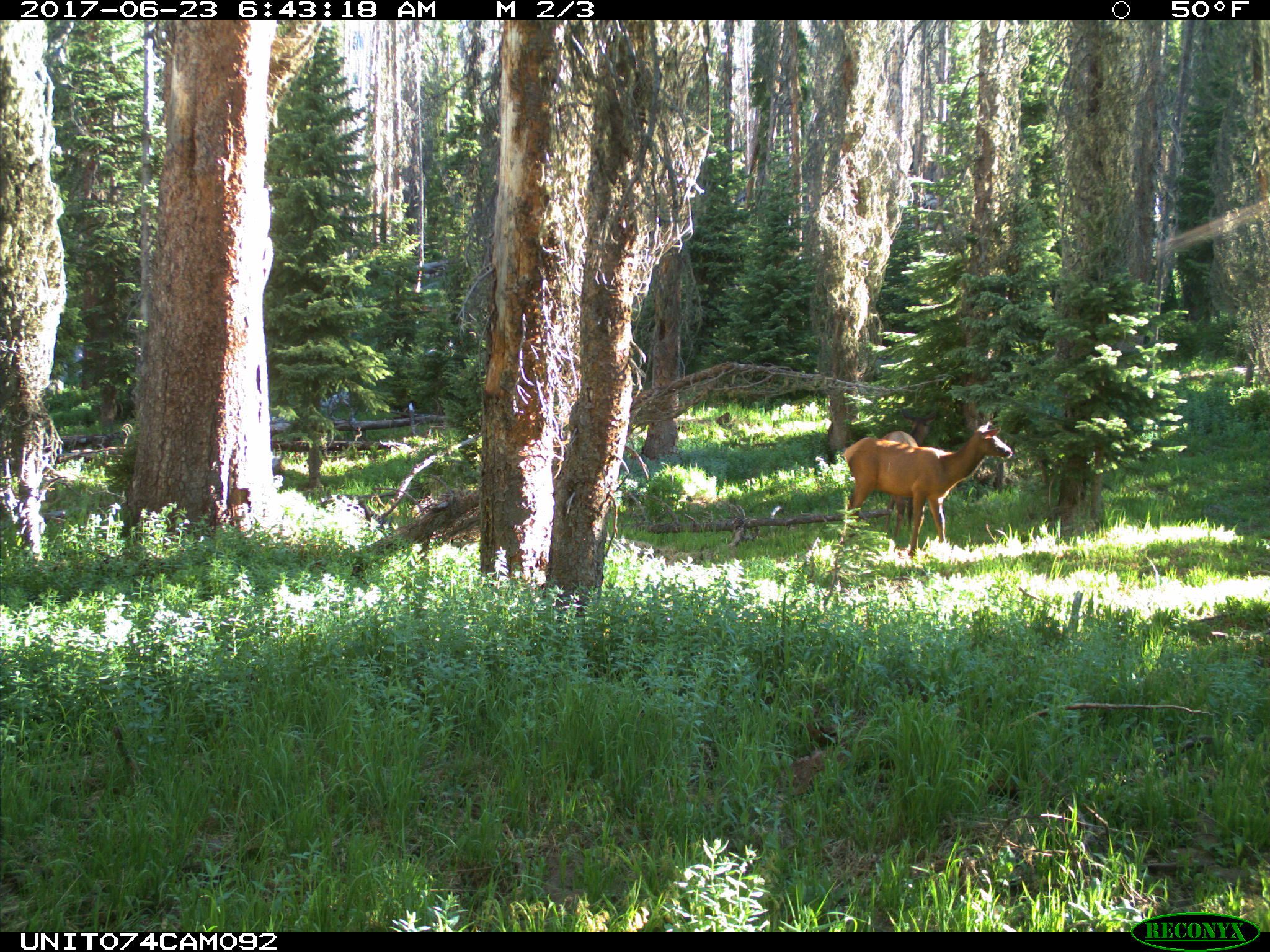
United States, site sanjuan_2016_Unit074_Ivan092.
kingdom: Animalia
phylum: Chordata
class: Mammalia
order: Artiodactyla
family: Cervidae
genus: Cervus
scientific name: Cervus elaphus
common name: red deer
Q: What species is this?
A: Cervus elaphus (red deer).